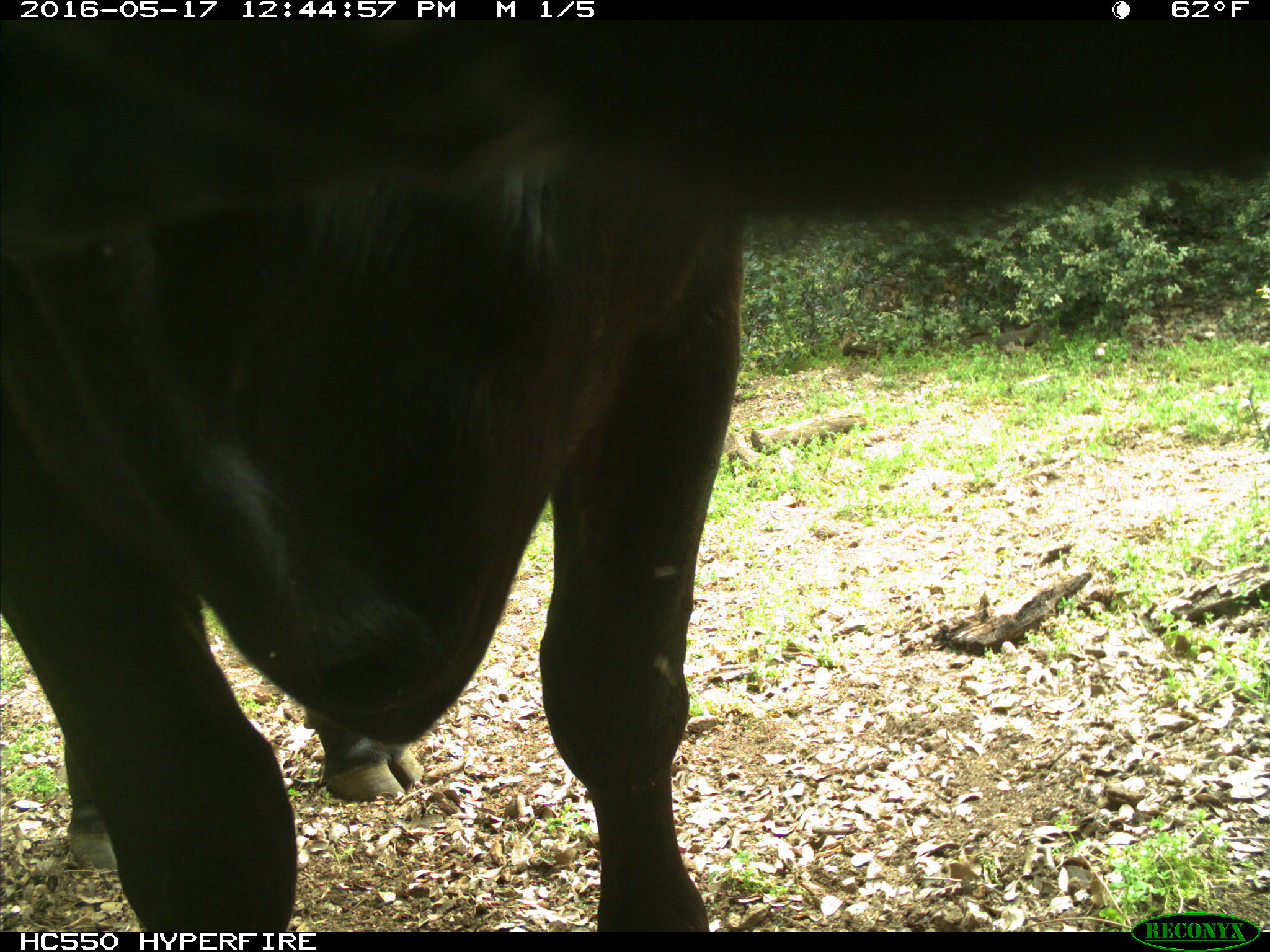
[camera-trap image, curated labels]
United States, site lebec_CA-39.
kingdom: Animalia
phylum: Chordata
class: Mammalia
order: Artiodactyla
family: Bovidae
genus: Bos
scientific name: Bos taurus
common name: domestic cow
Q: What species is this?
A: Bos taurus (domestic cow).